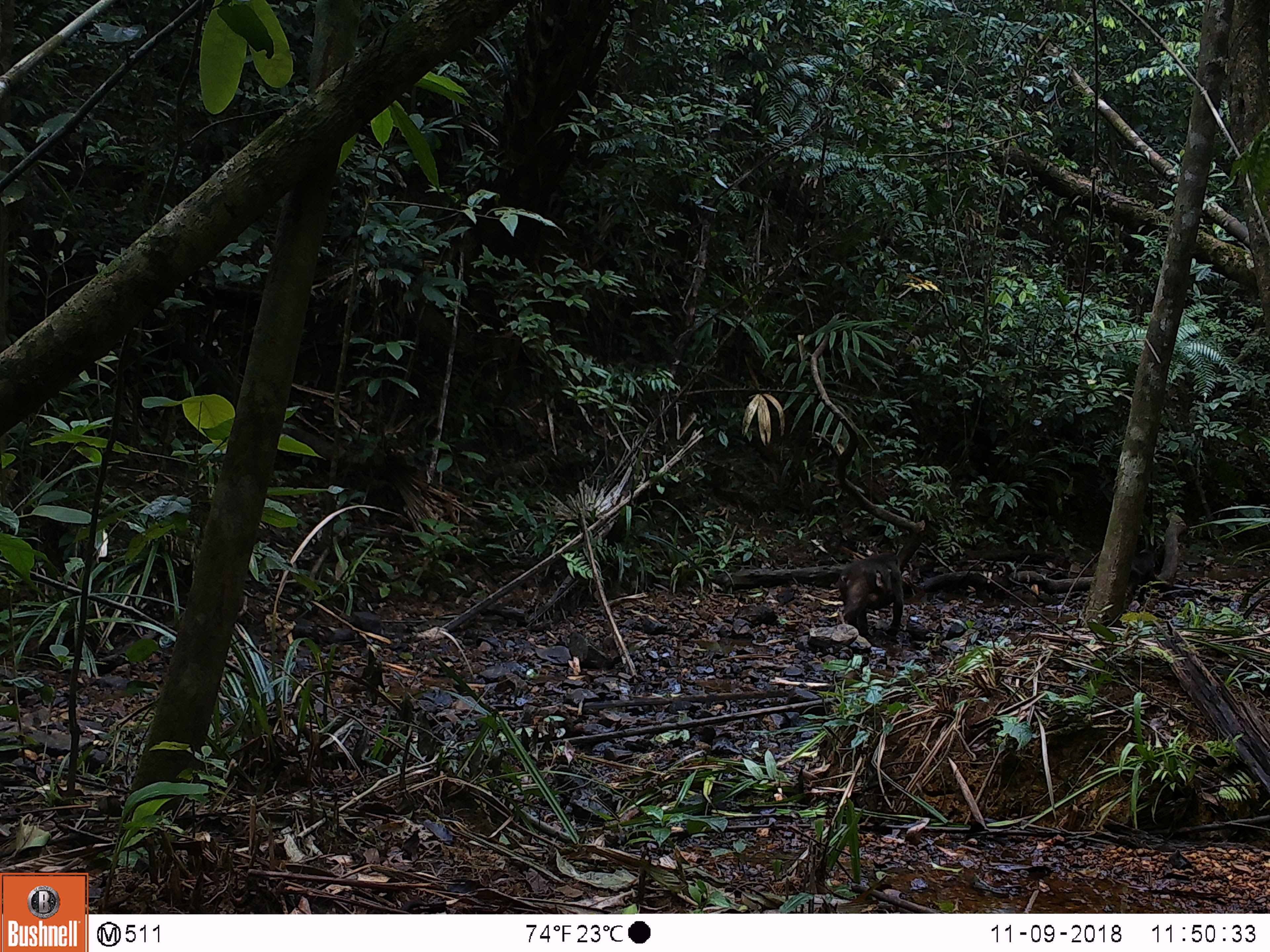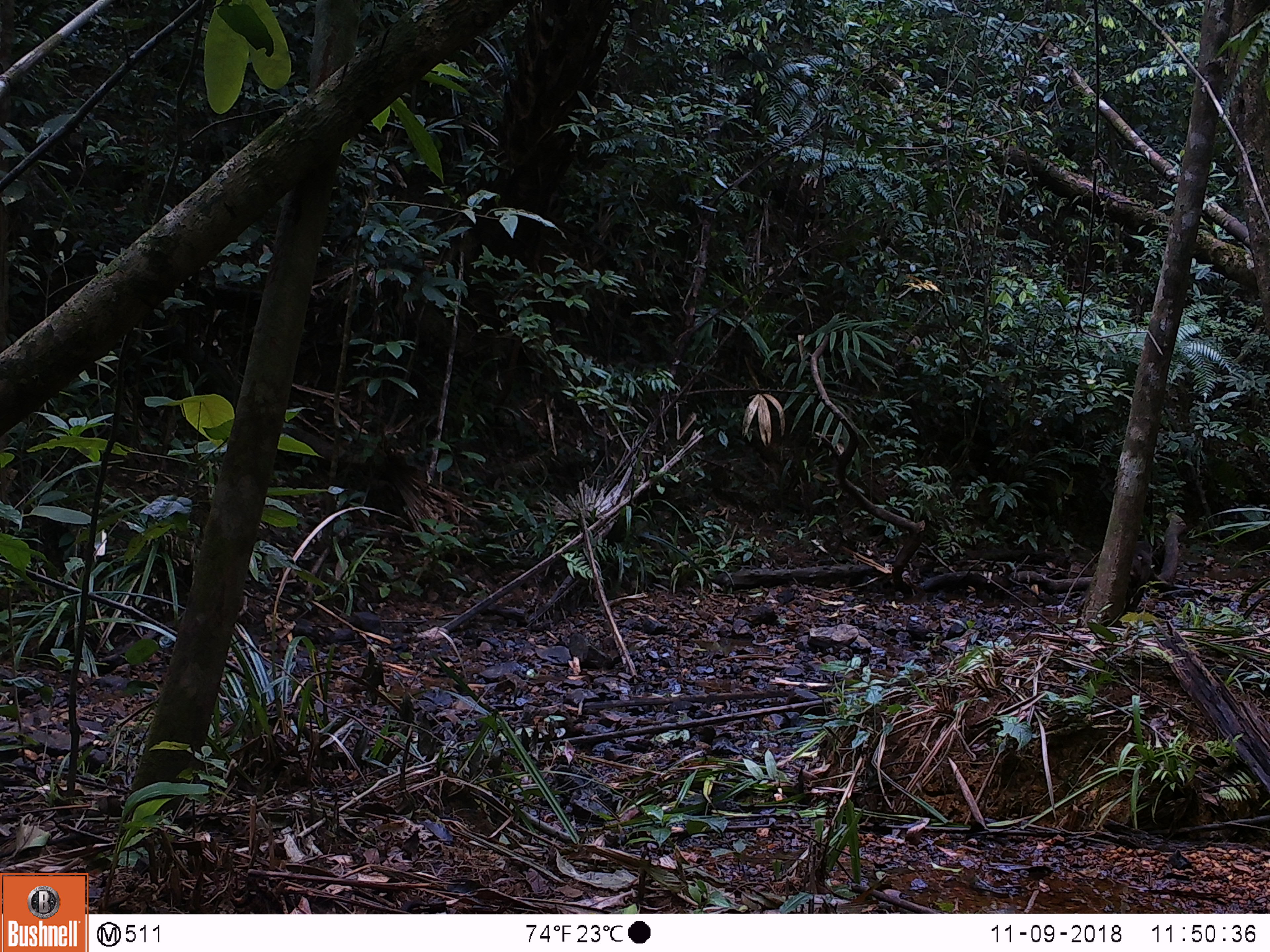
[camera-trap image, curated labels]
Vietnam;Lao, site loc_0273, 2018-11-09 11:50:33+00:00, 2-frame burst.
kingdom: Animalia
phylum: Chordata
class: Mammalia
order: Primates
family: Cercopithecidae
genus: Macaca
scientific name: Macaca arctoides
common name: stump-tailed macaque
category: stump tailed macaque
Stump tailed macaque (stump-tailed macaque) (Macaca arctoides). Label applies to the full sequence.